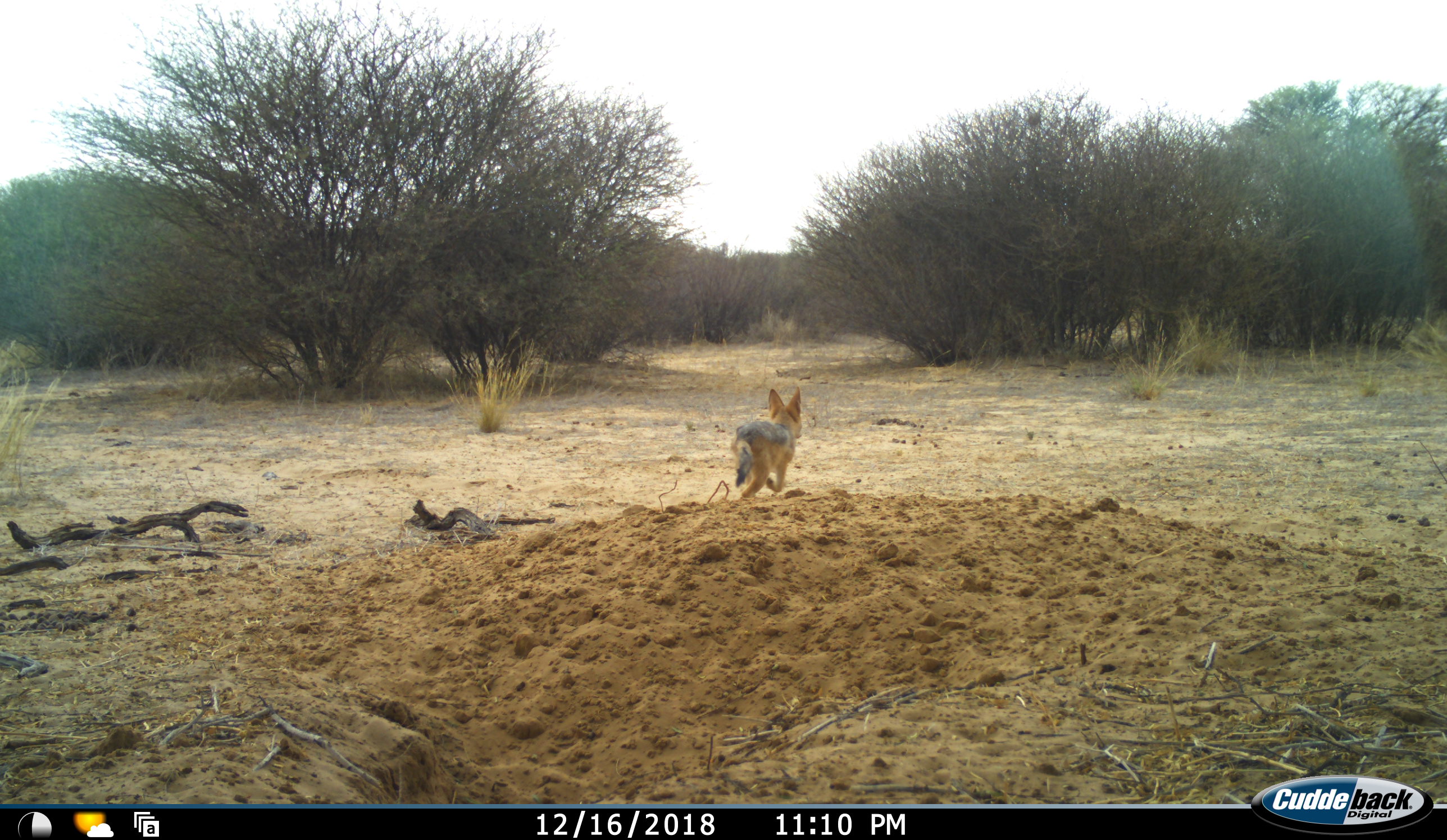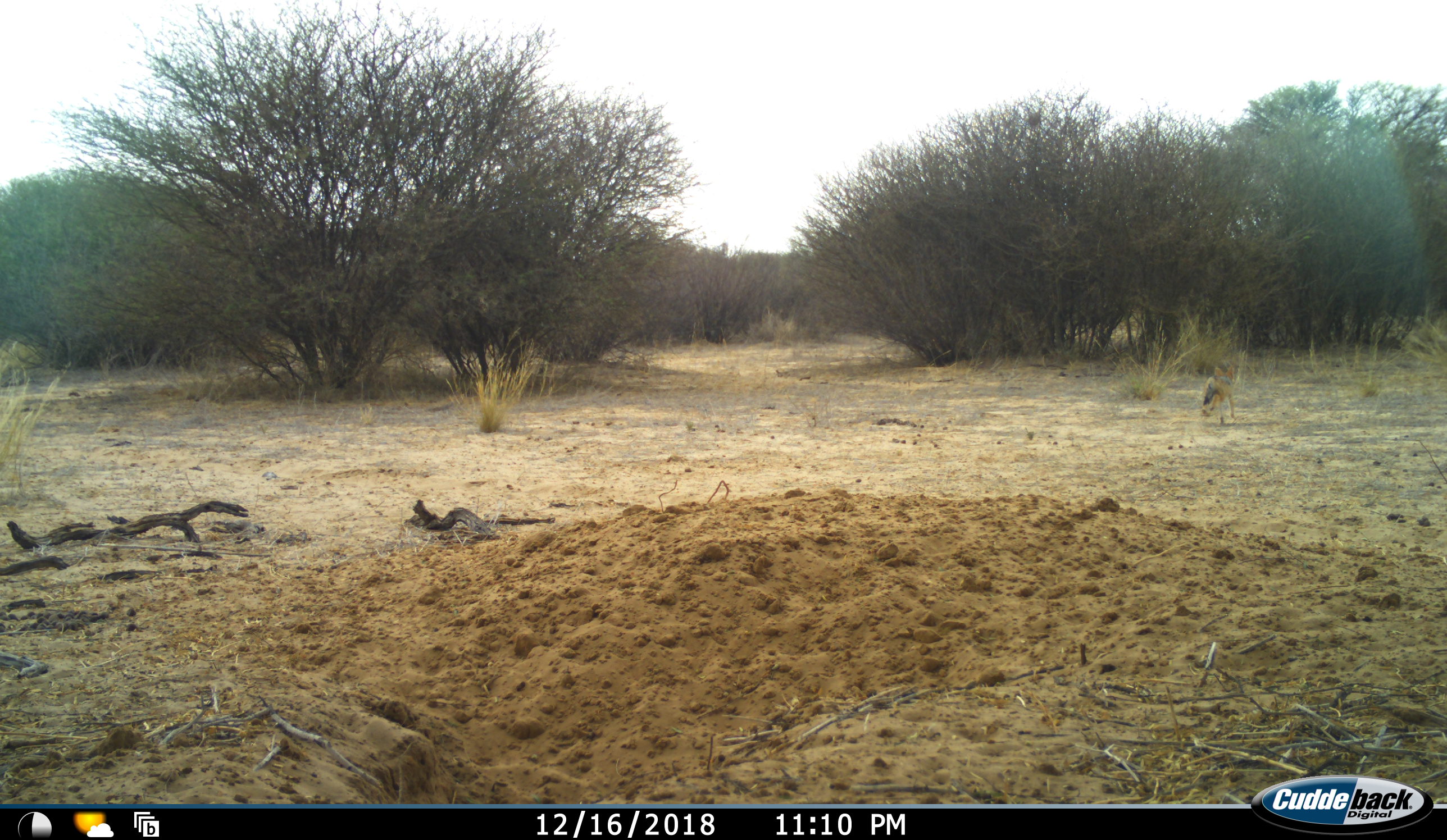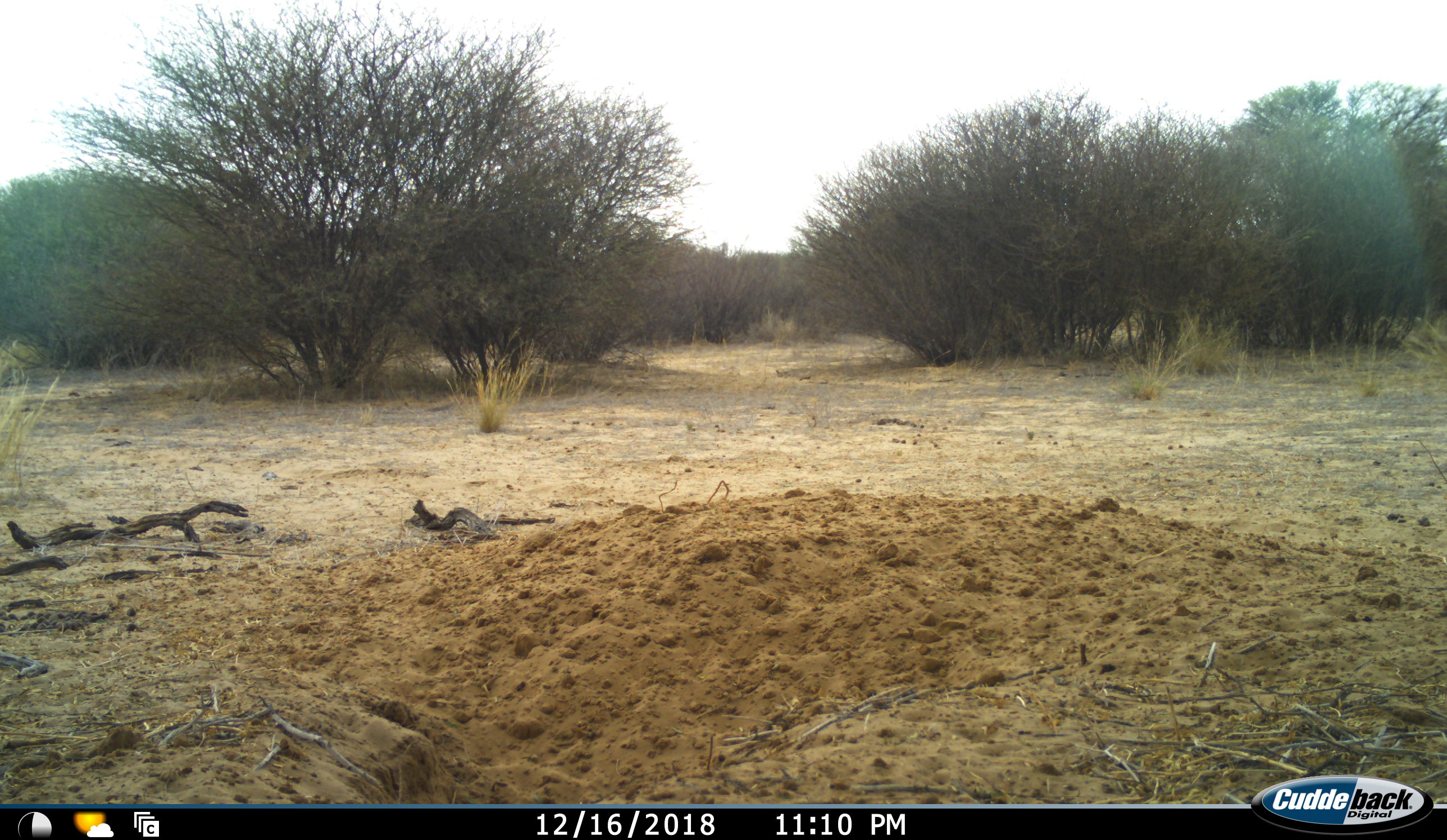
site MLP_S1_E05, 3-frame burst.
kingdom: Animalia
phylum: Chordata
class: Mammalia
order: Carnivora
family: Canidae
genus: Lupulella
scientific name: Lupulella mesomelas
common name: black-backed jackal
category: jackalblackbacked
Jackalblackbacked (black-backed jackal) (Lupulella mesomelas), count 1. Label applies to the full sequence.